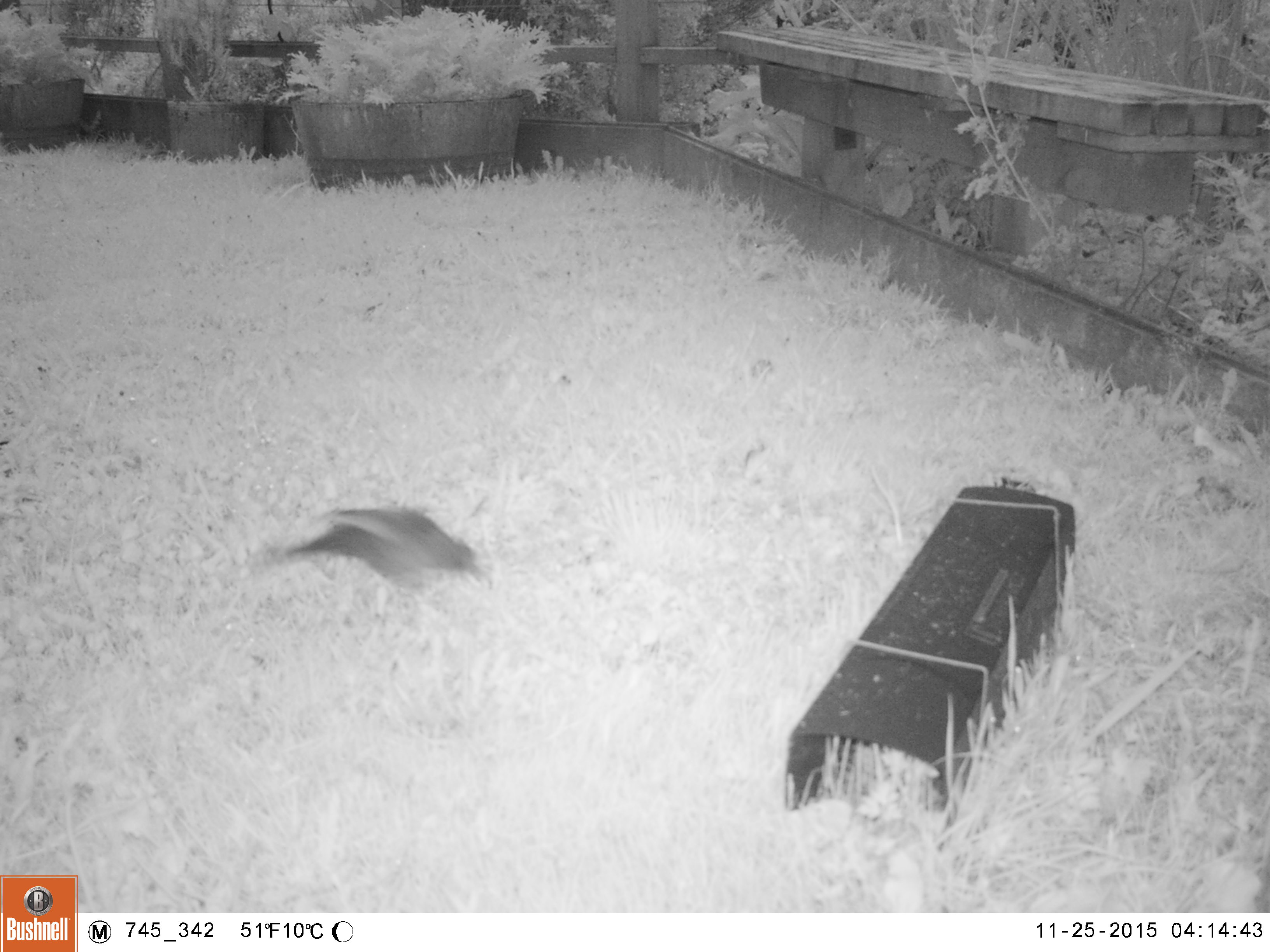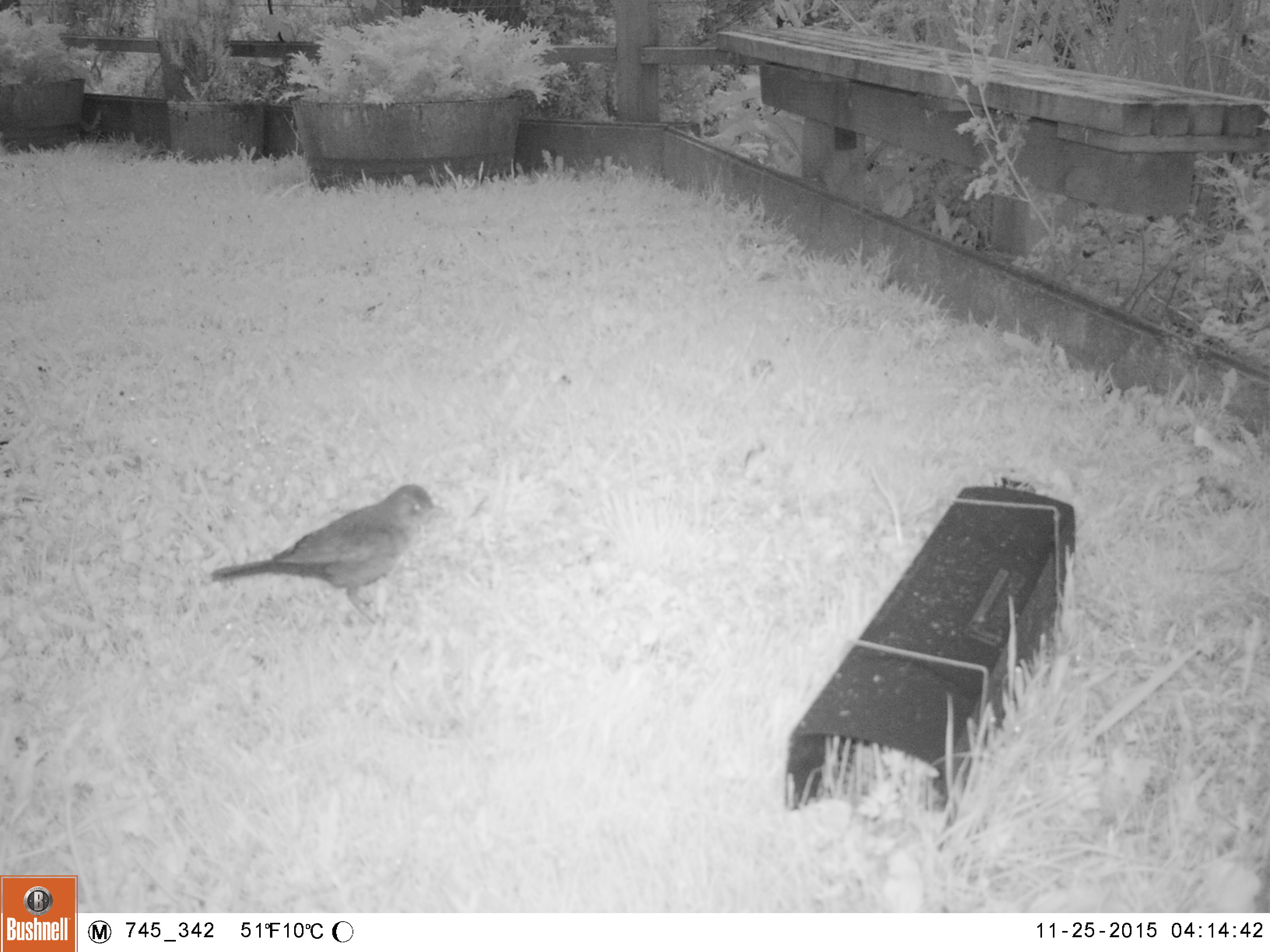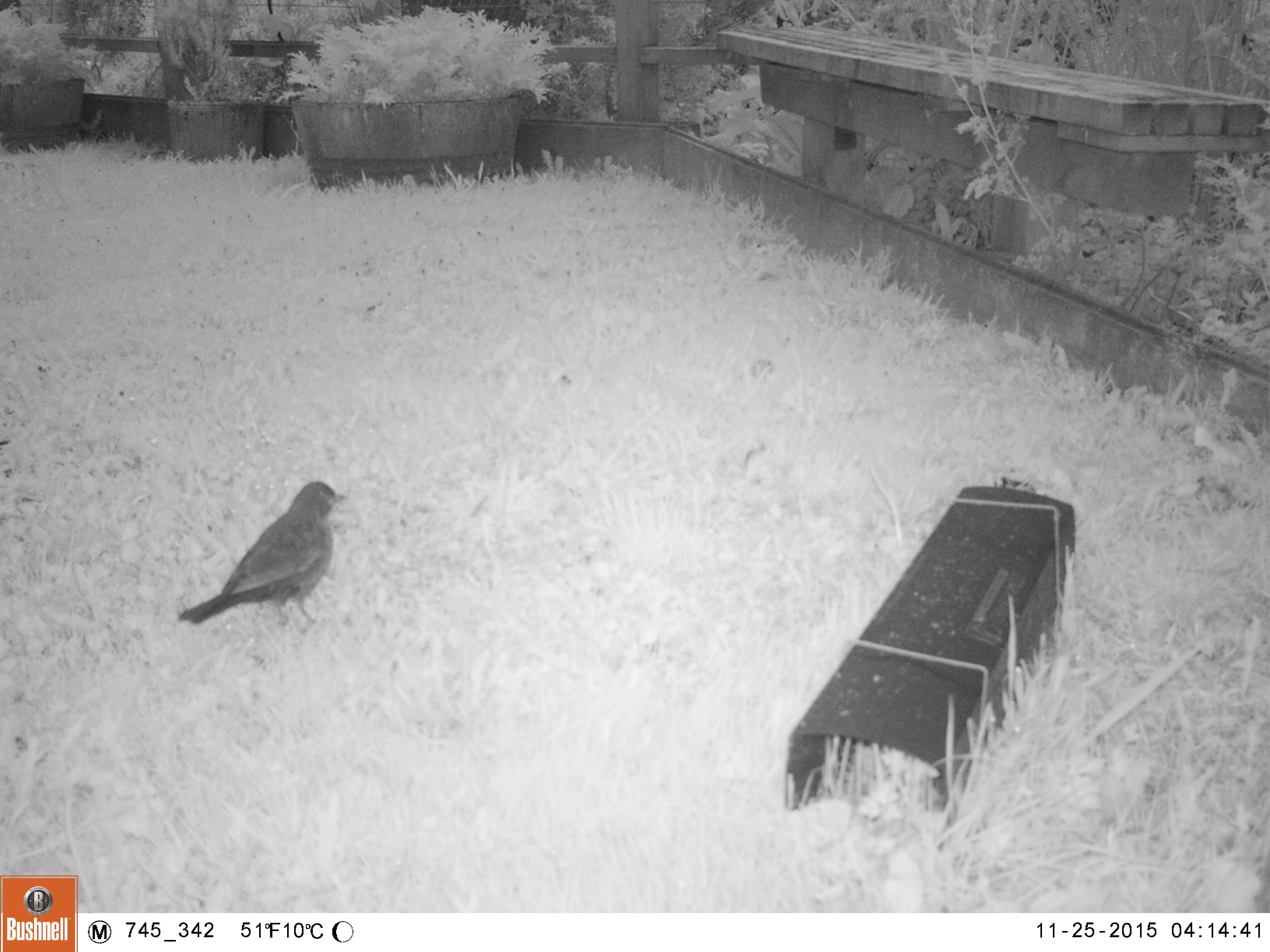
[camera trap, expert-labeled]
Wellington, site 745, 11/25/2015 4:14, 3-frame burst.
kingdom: Animalia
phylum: Chordata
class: Aves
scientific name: Aves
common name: bird